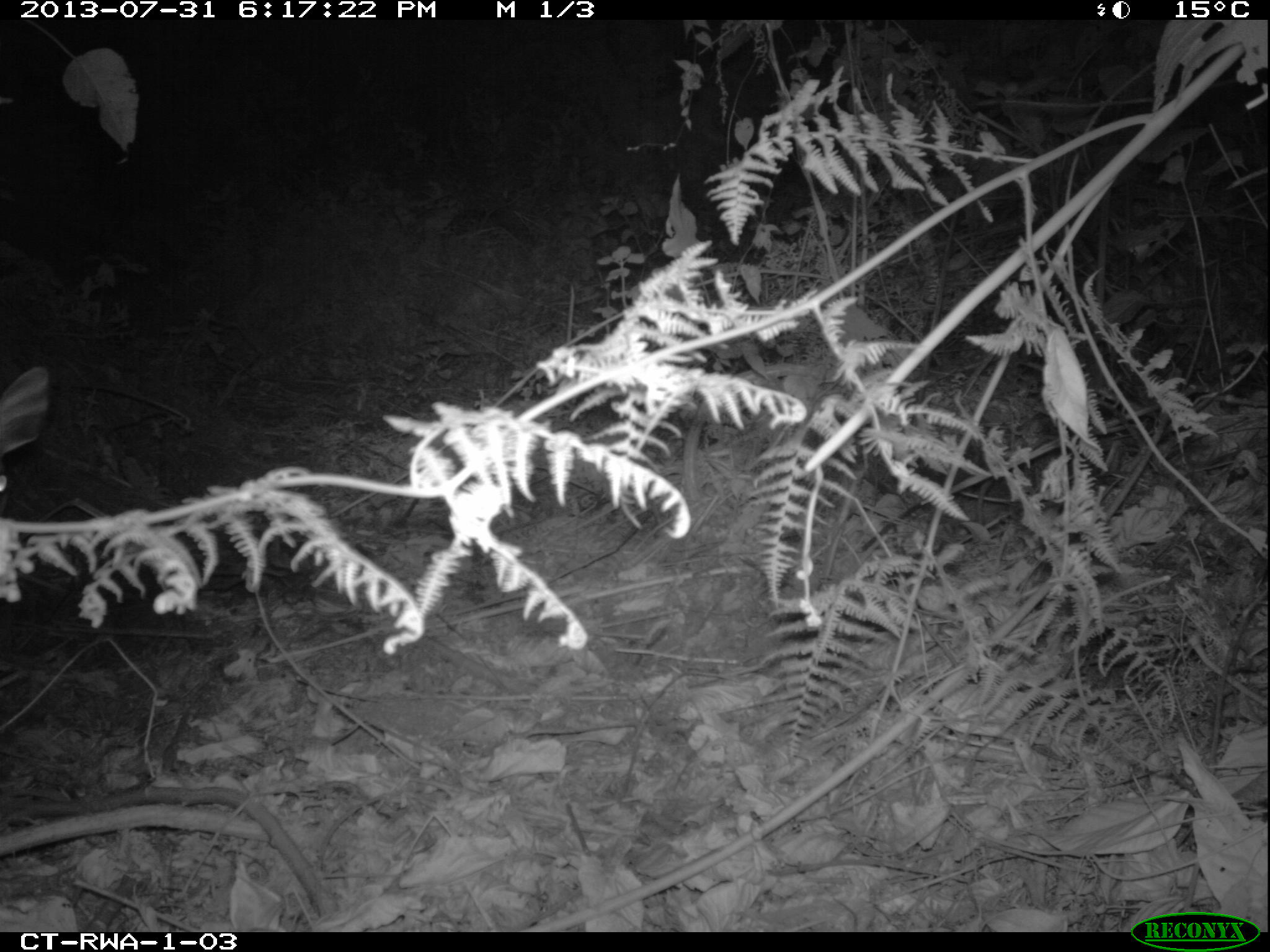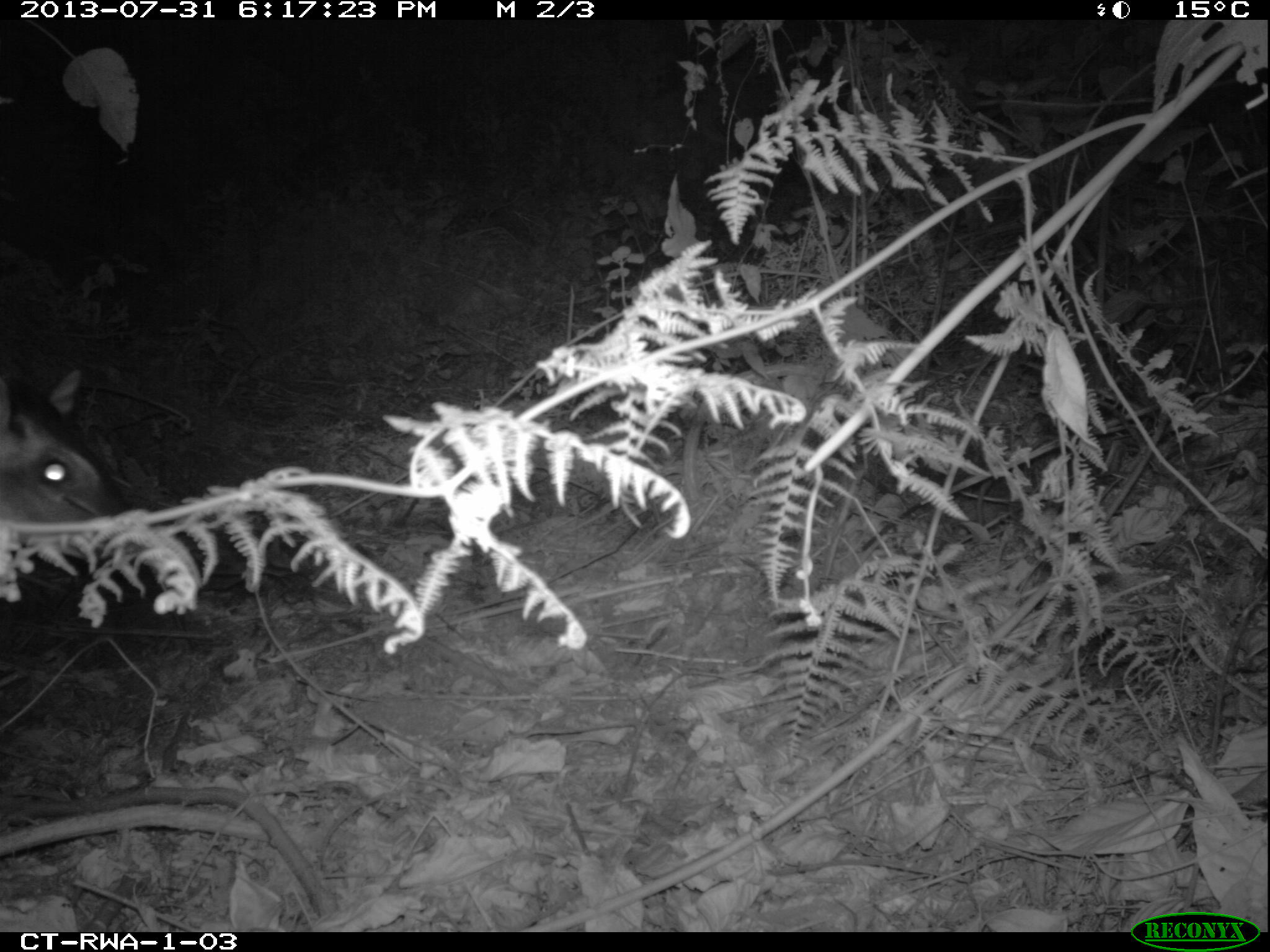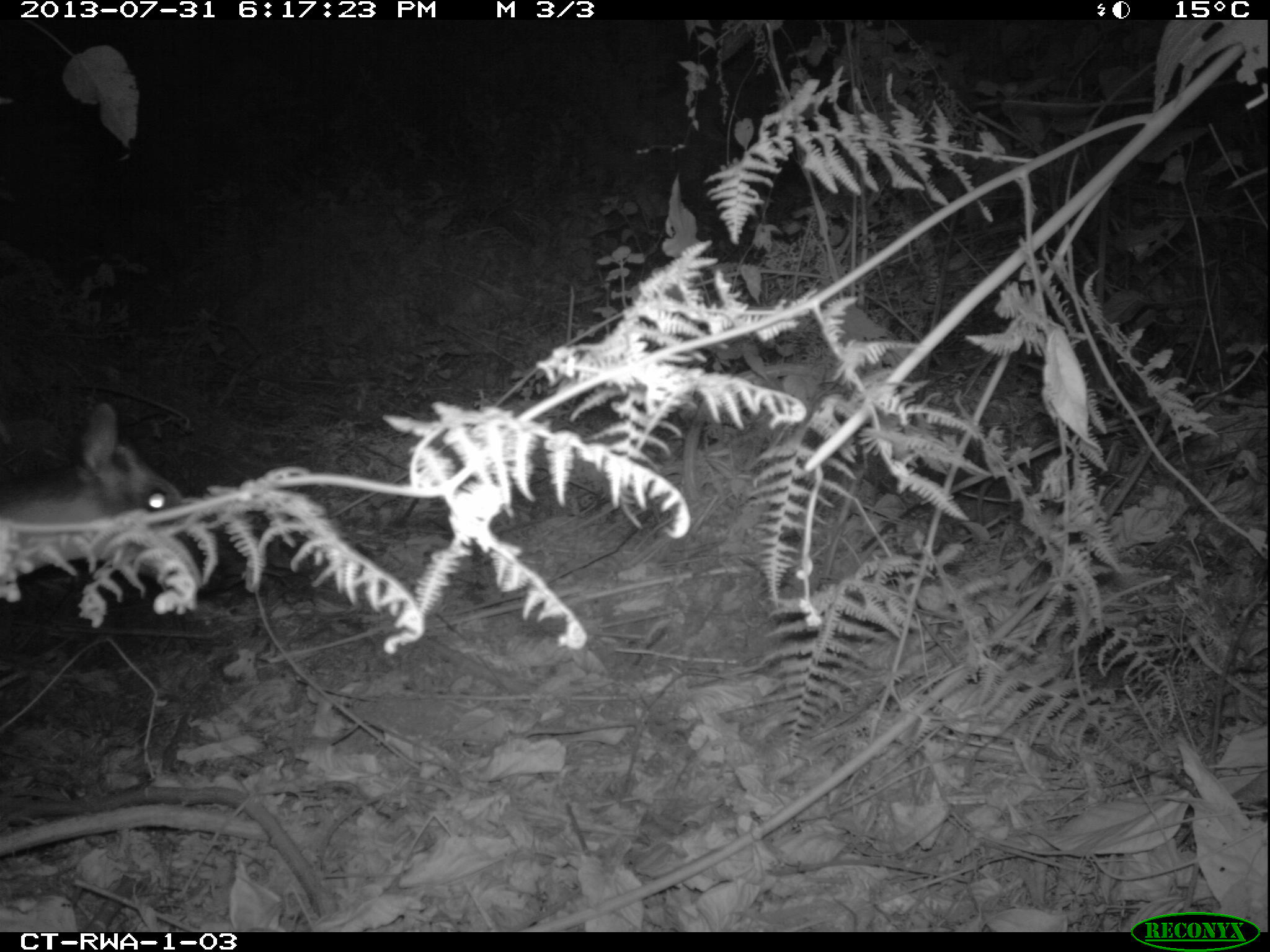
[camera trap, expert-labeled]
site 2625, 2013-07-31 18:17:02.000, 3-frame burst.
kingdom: Animalia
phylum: Chordata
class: Mammalia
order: Artiodactyla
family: Bovidae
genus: Cephalophus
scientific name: Cephalophus nigrifrons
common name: black-fronted duiker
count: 1